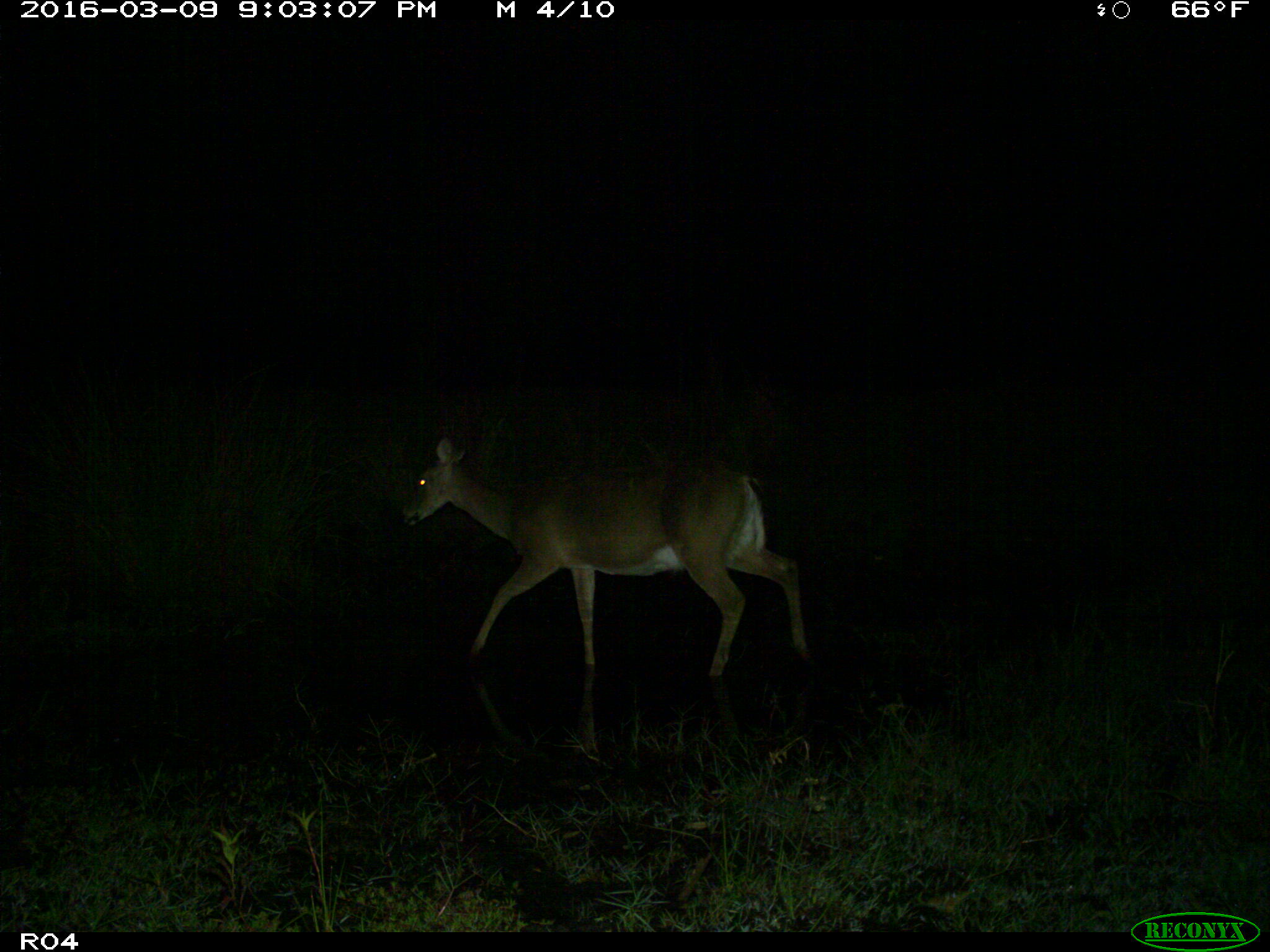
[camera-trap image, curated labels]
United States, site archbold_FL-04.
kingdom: Animalia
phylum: Chordata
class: Mammalia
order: Artiodactyla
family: Cervidae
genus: Odocoileus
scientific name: Odocoileus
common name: deer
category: unidentified deer